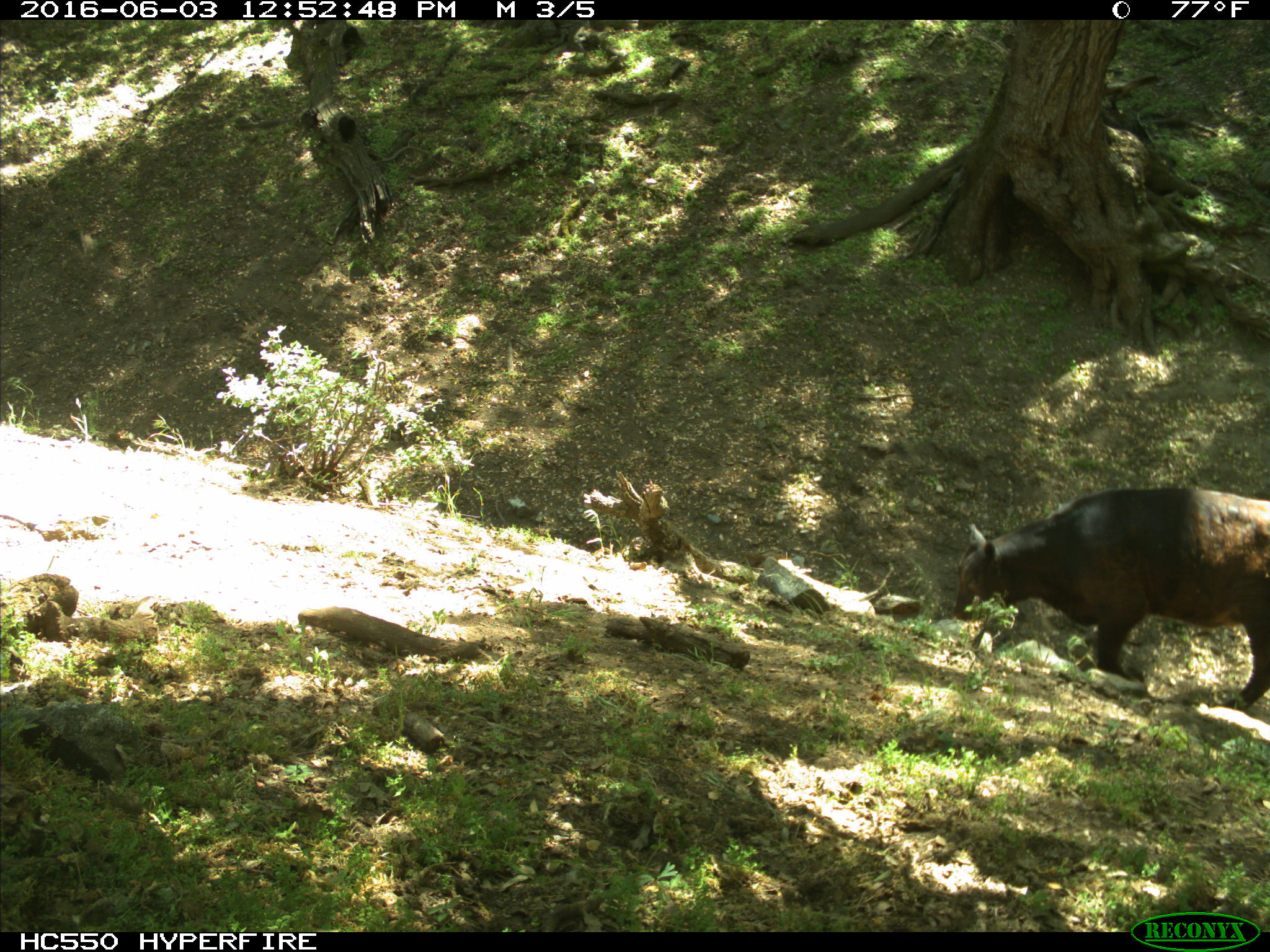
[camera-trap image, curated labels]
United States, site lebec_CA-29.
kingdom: Animalia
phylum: Chordata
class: Mammalia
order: Artiodactyla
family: Bovidae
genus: Bos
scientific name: Bos taurus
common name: domestic cow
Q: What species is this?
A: Bos taurus (domestic cow).